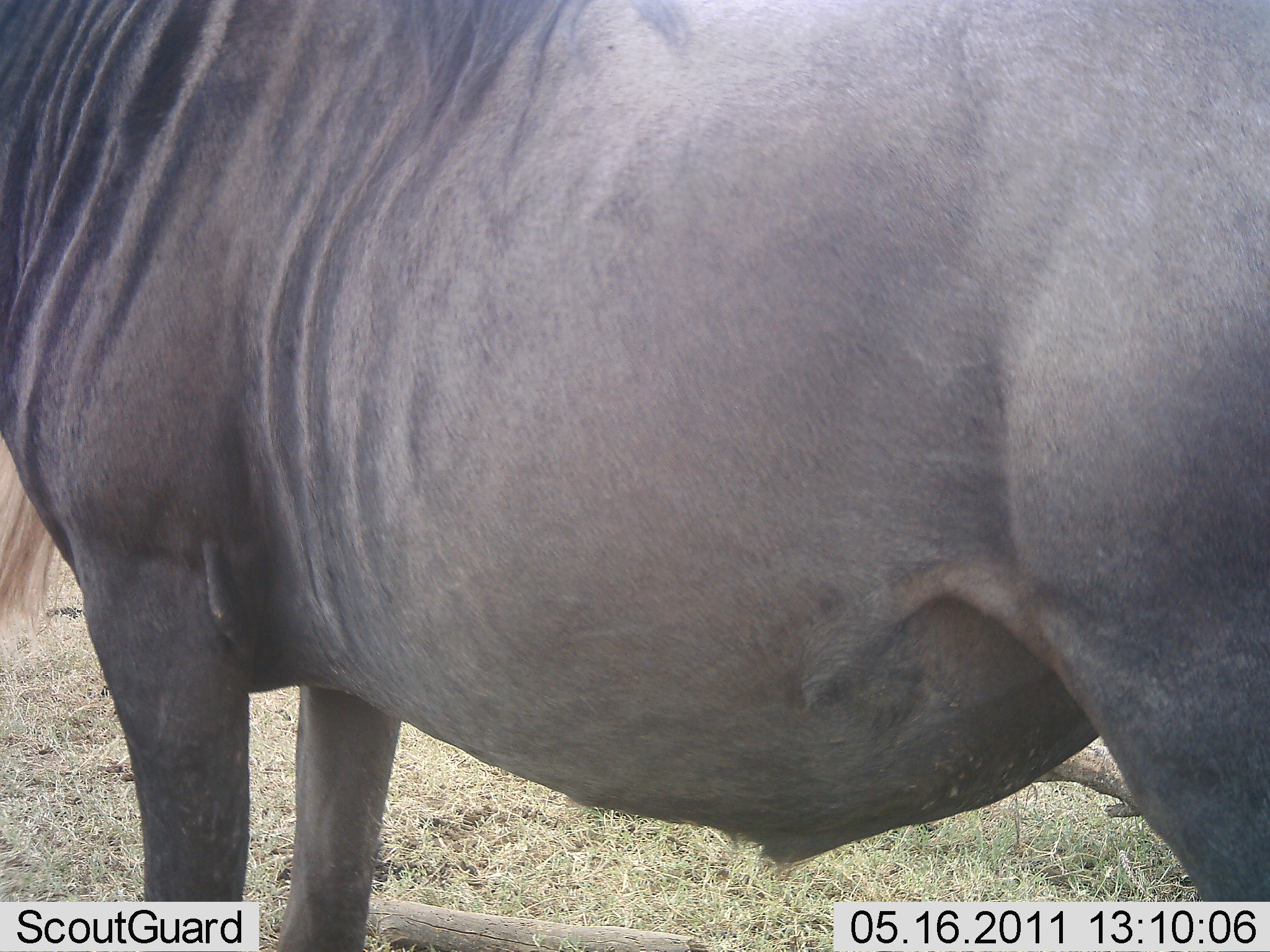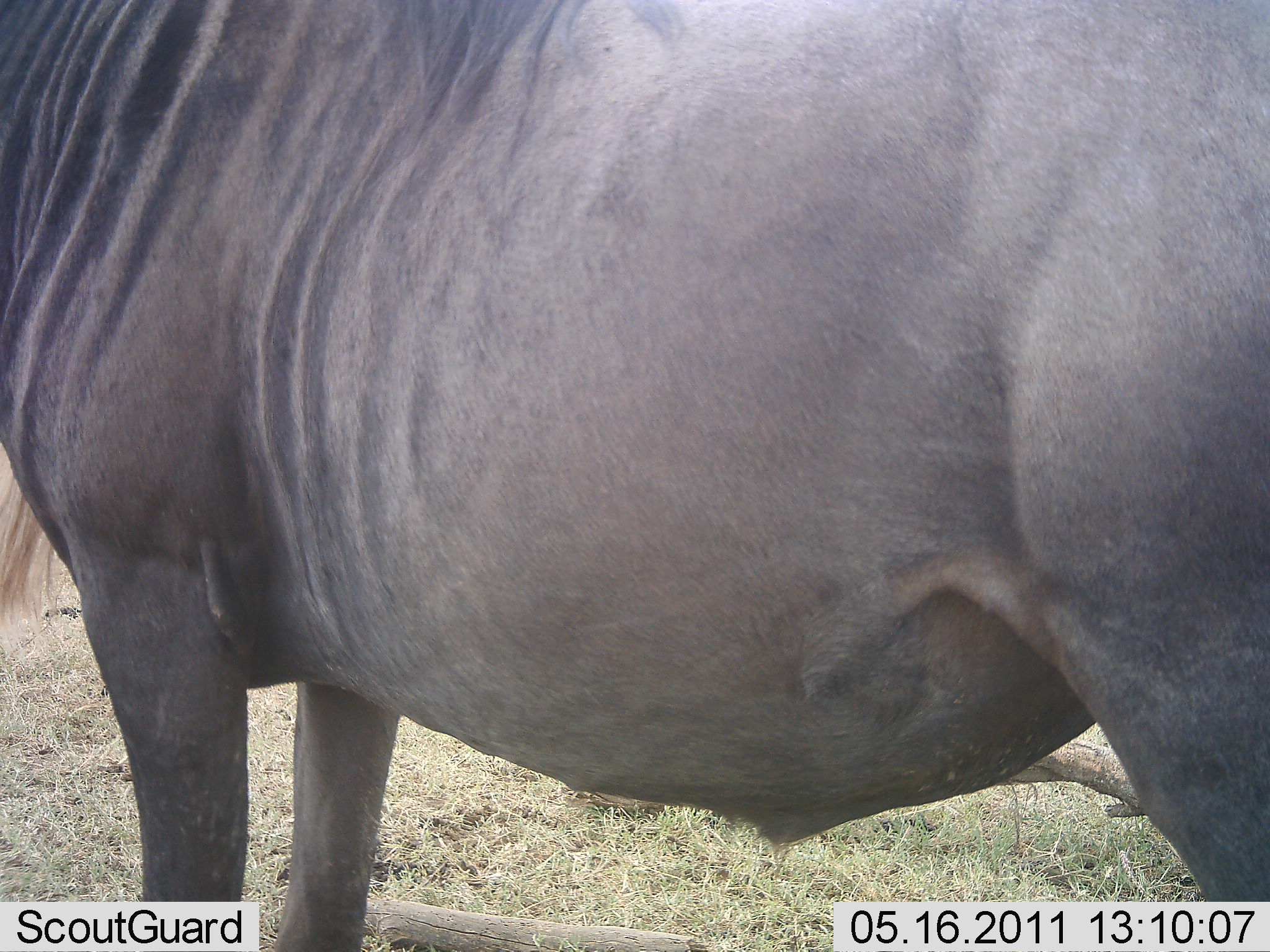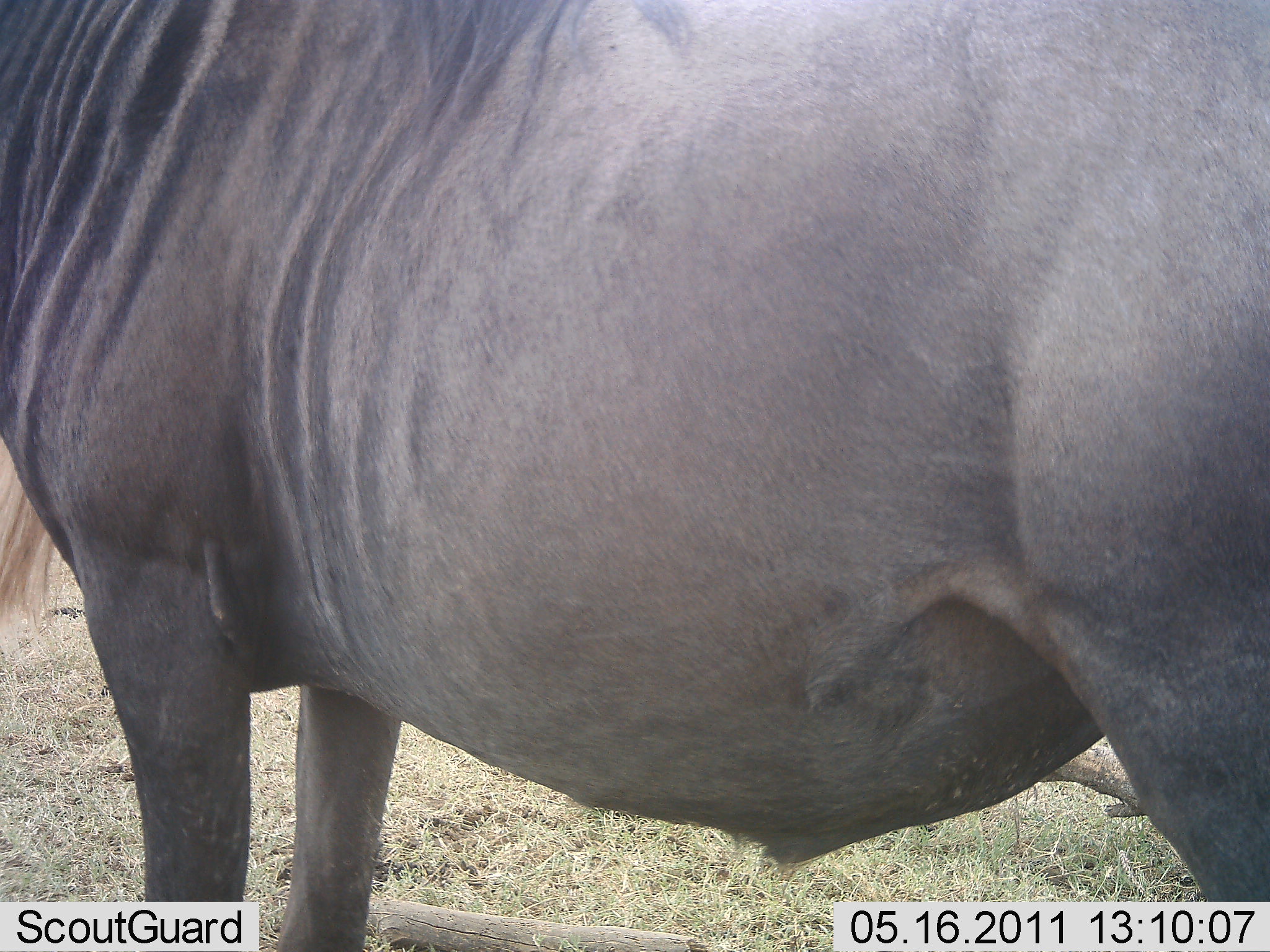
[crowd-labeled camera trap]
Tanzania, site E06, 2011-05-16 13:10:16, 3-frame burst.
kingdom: Animalia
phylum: Chordata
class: Mammalia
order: Artiodactyla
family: Bovidae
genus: Connochaetes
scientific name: Connochaetes taurinus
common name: blue wildebeest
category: wildebeest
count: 1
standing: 100%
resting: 0%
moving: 0%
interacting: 0%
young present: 0%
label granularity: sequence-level